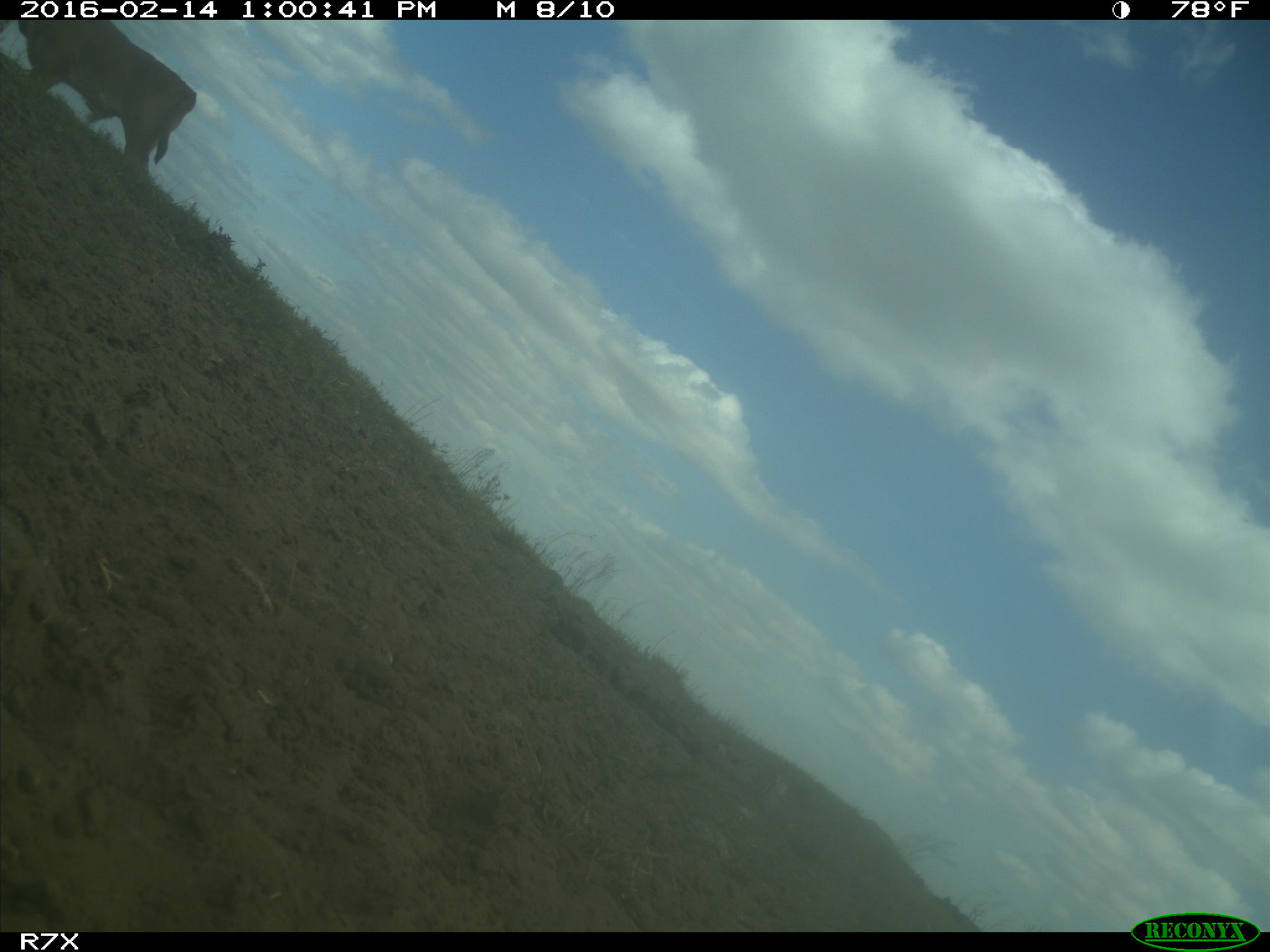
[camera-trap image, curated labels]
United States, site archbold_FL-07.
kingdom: Animalia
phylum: Chordata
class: Mammalia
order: Artiodactyla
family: Bovidae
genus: Bos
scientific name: Bos taurus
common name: domestic cow